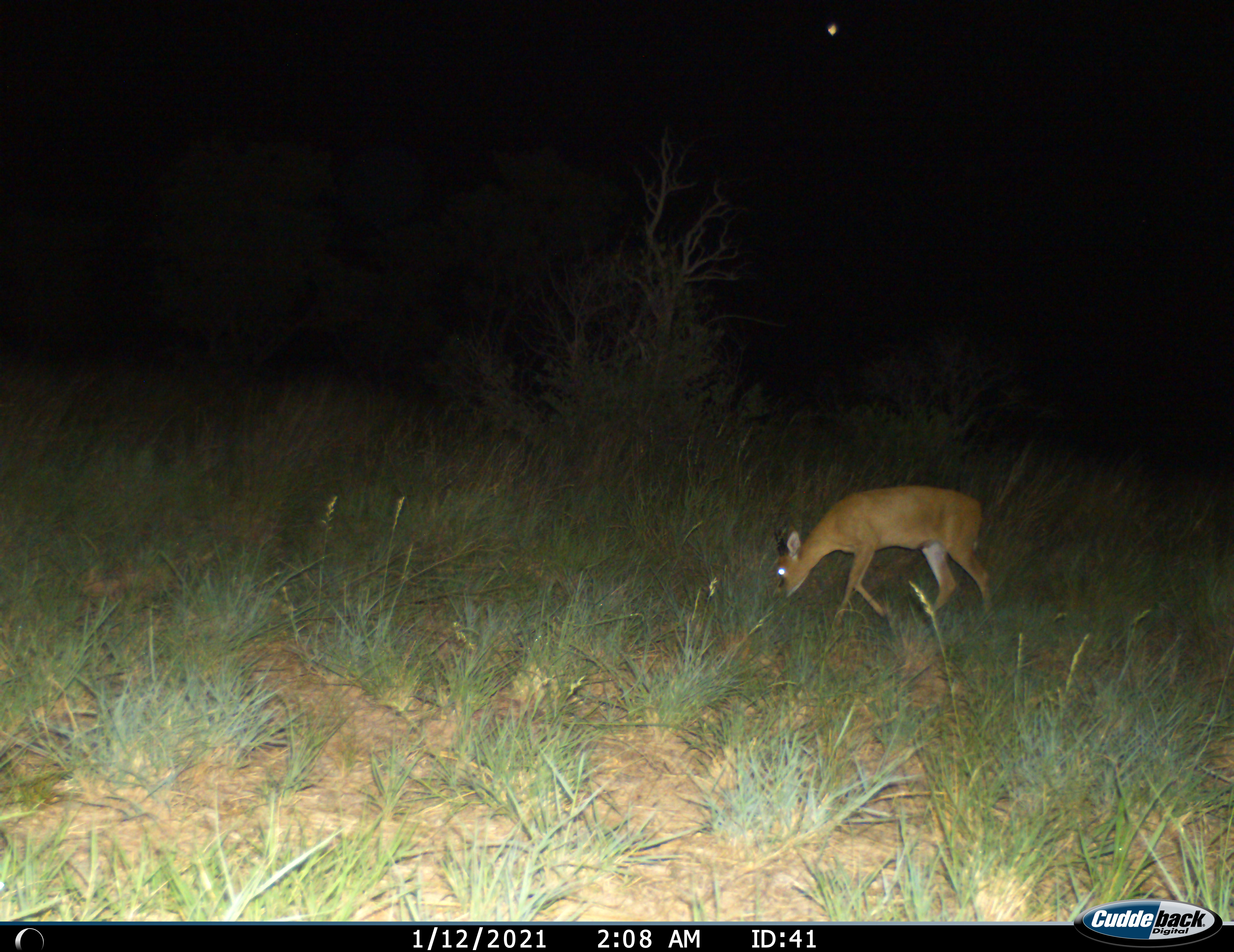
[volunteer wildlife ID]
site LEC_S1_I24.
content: unidentified animal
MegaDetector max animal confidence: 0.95